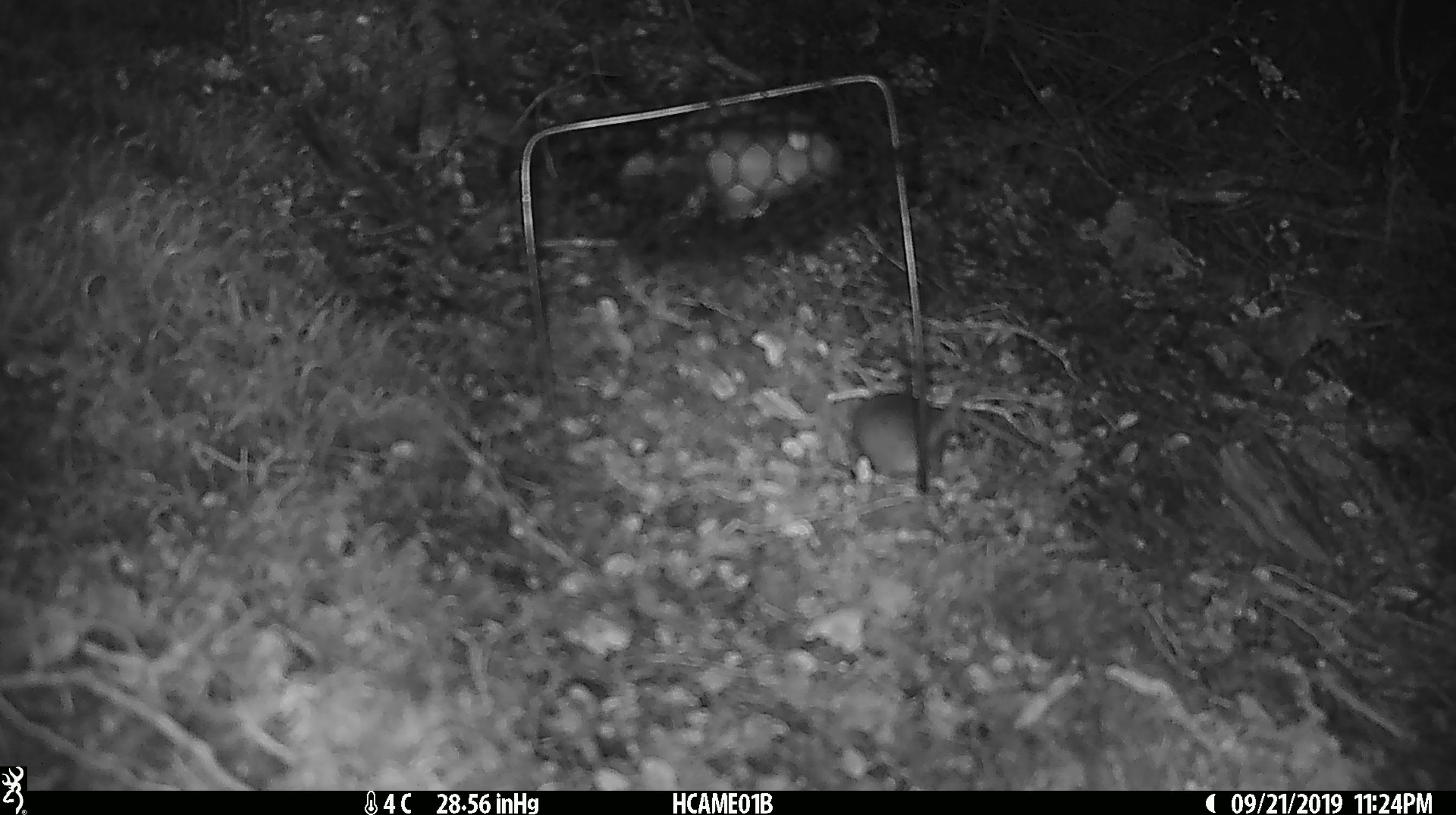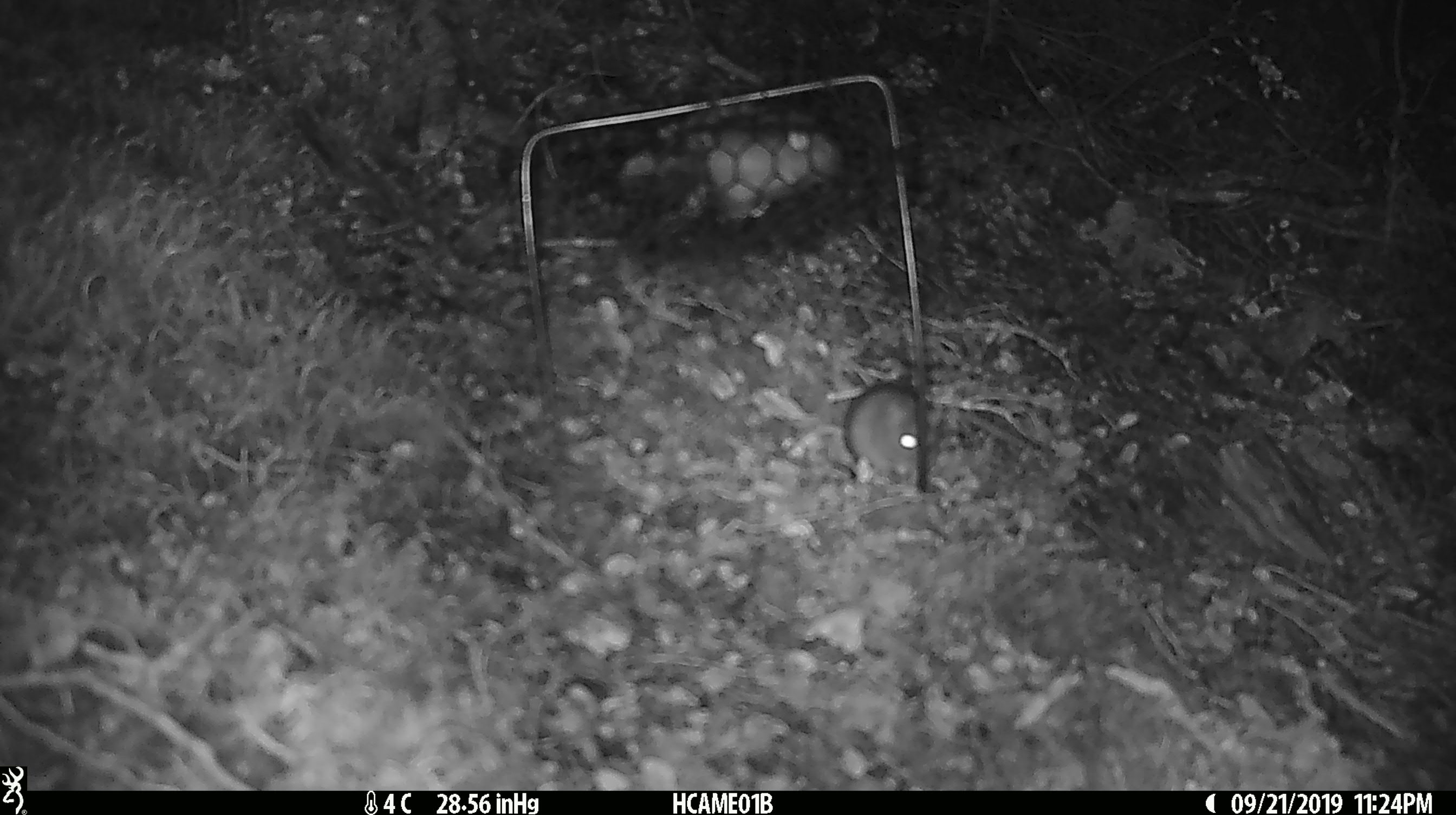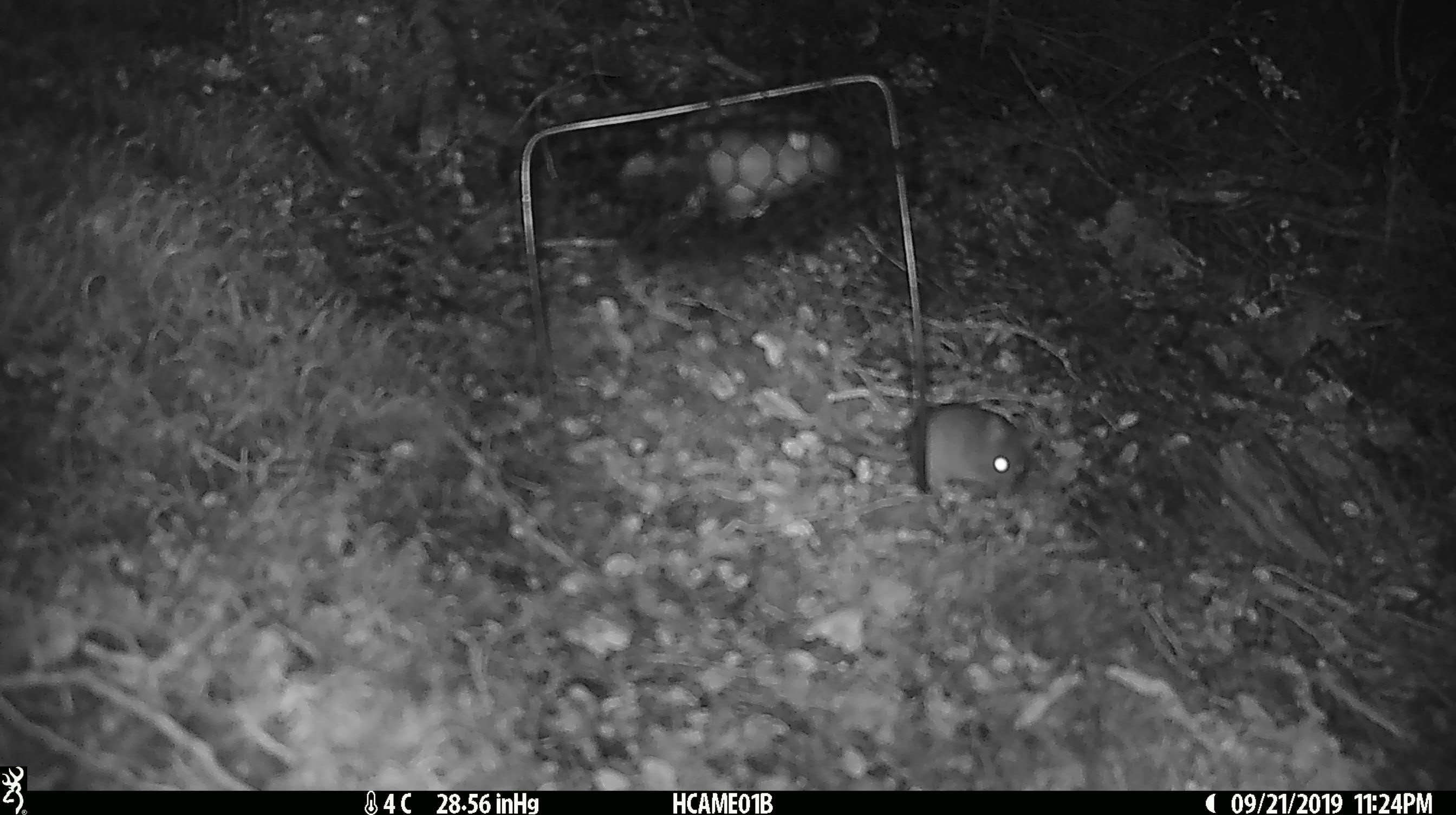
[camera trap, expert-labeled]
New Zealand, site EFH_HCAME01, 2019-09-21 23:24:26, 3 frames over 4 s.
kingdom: Animalia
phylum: Chordata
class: Mammalia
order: Rodentia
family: Muridae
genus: Mus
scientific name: Mus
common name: mouse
Mouse (Mus).